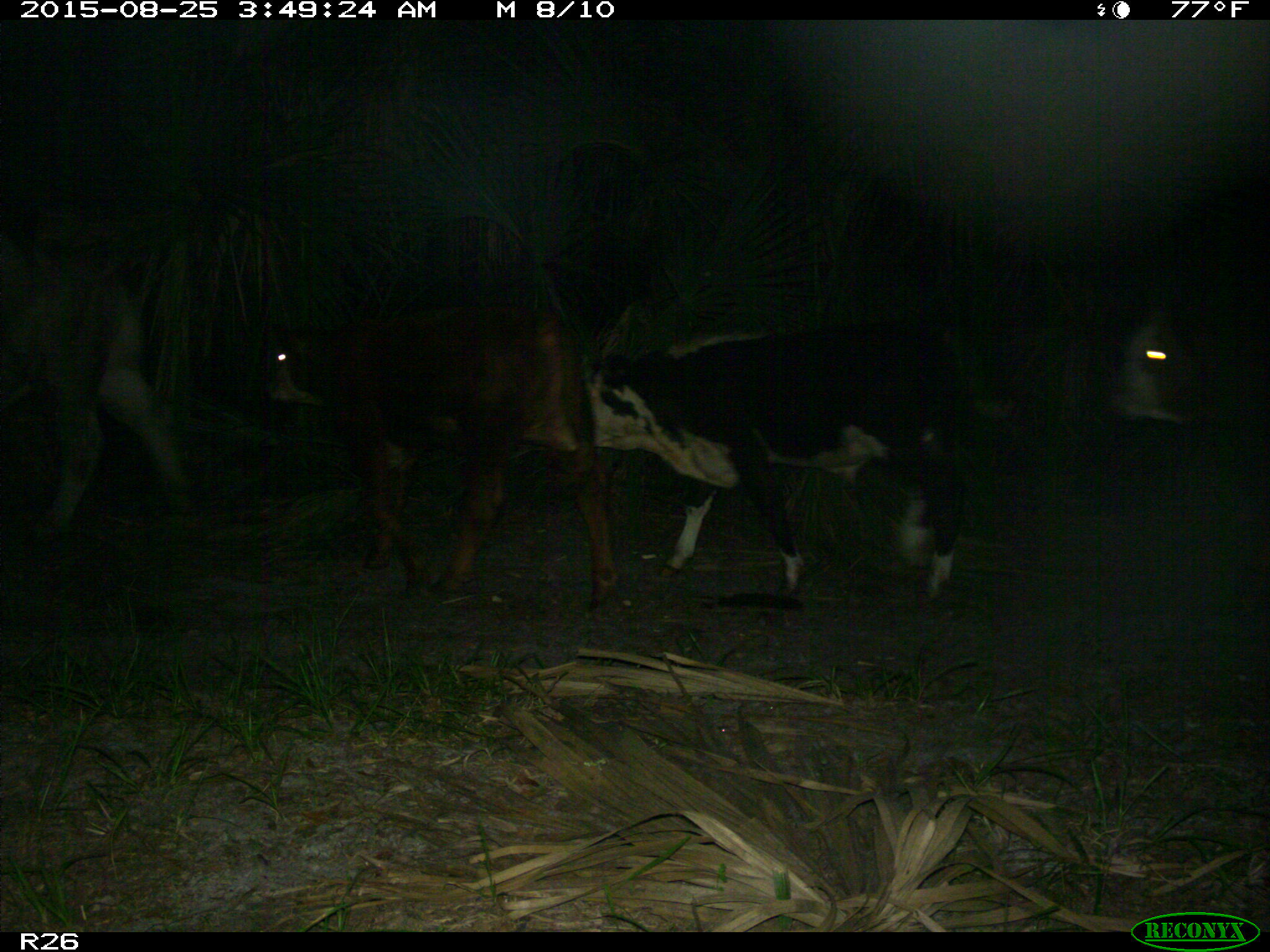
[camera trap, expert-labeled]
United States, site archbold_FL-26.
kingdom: Animalia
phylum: Chordata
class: Mammalia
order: Artiodactyla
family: Bovidae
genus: Bos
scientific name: Bos taurus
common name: domestic cow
Bos taurus (domestic cow).